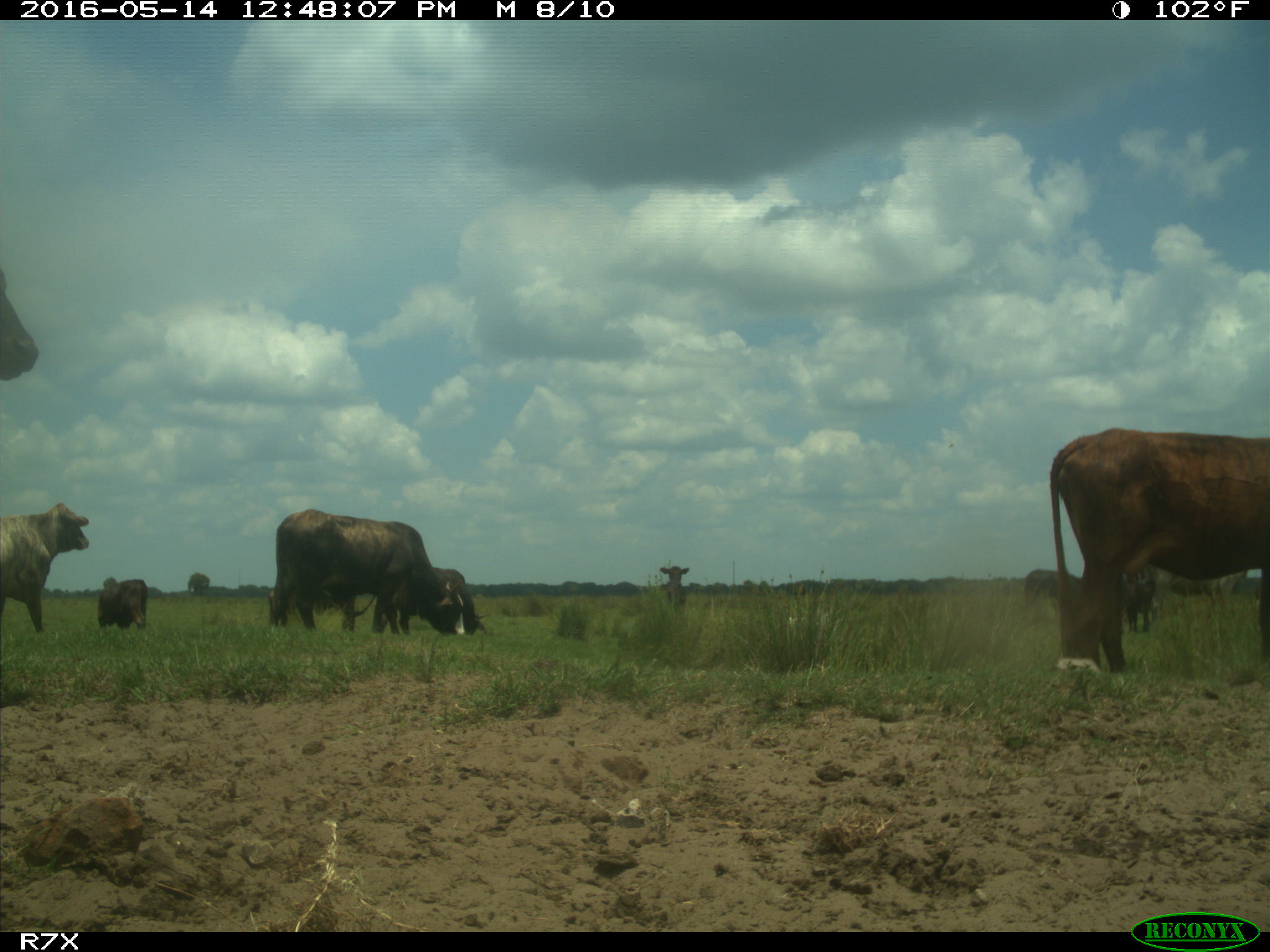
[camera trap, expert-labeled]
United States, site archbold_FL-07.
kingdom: Animalia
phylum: Chordata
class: Mammalia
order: Artiodactyla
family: Bovidae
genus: Bos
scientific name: Bos taurus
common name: domestic cow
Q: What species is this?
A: Bos taurus (domestic cow).